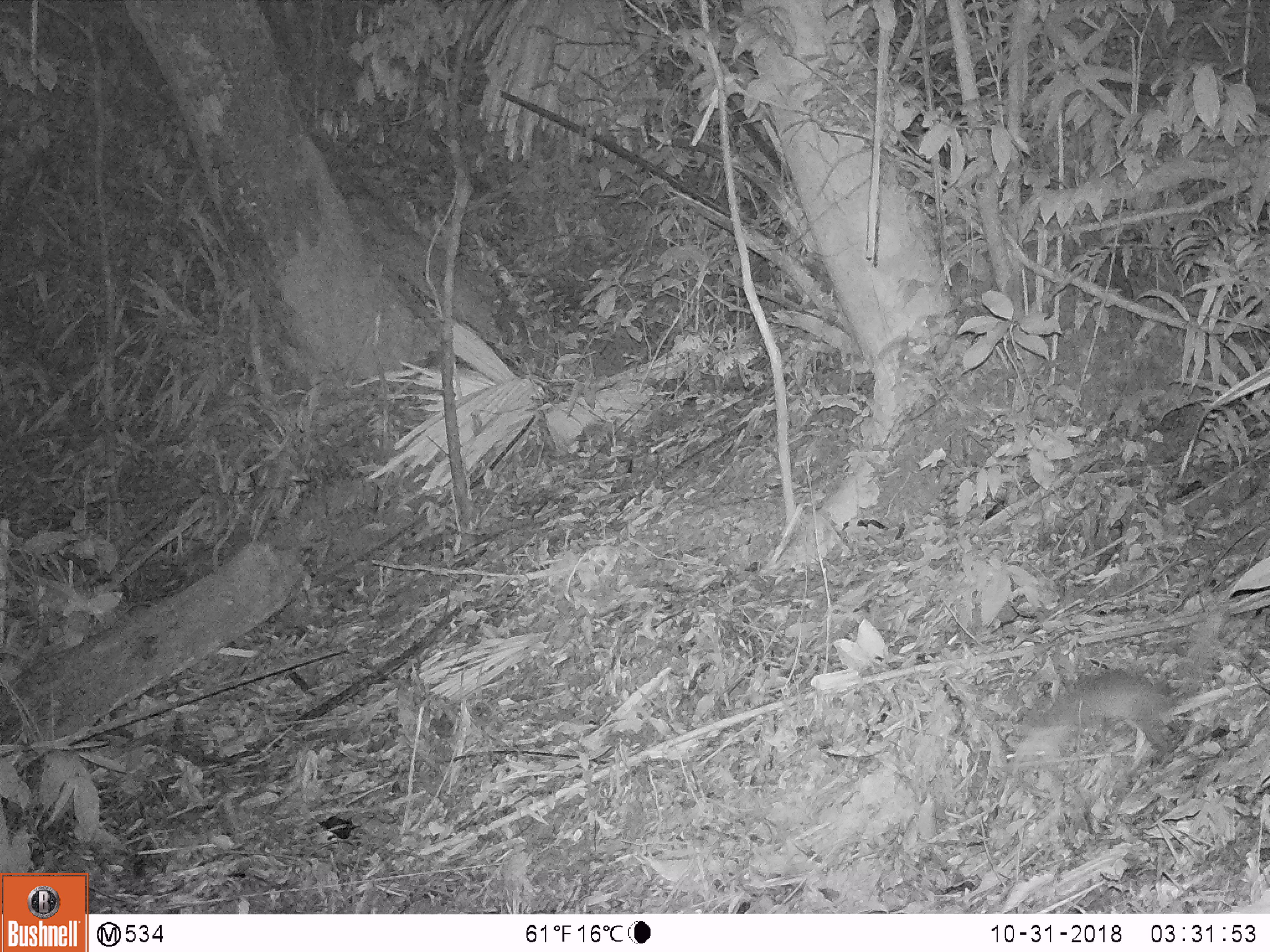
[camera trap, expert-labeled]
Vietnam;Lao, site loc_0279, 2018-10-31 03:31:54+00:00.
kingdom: Animalia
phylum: Chordata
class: Mammalia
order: Rodentia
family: Muridae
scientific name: Muridae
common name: old-world mice and rats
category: unidentified murid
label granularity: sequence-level